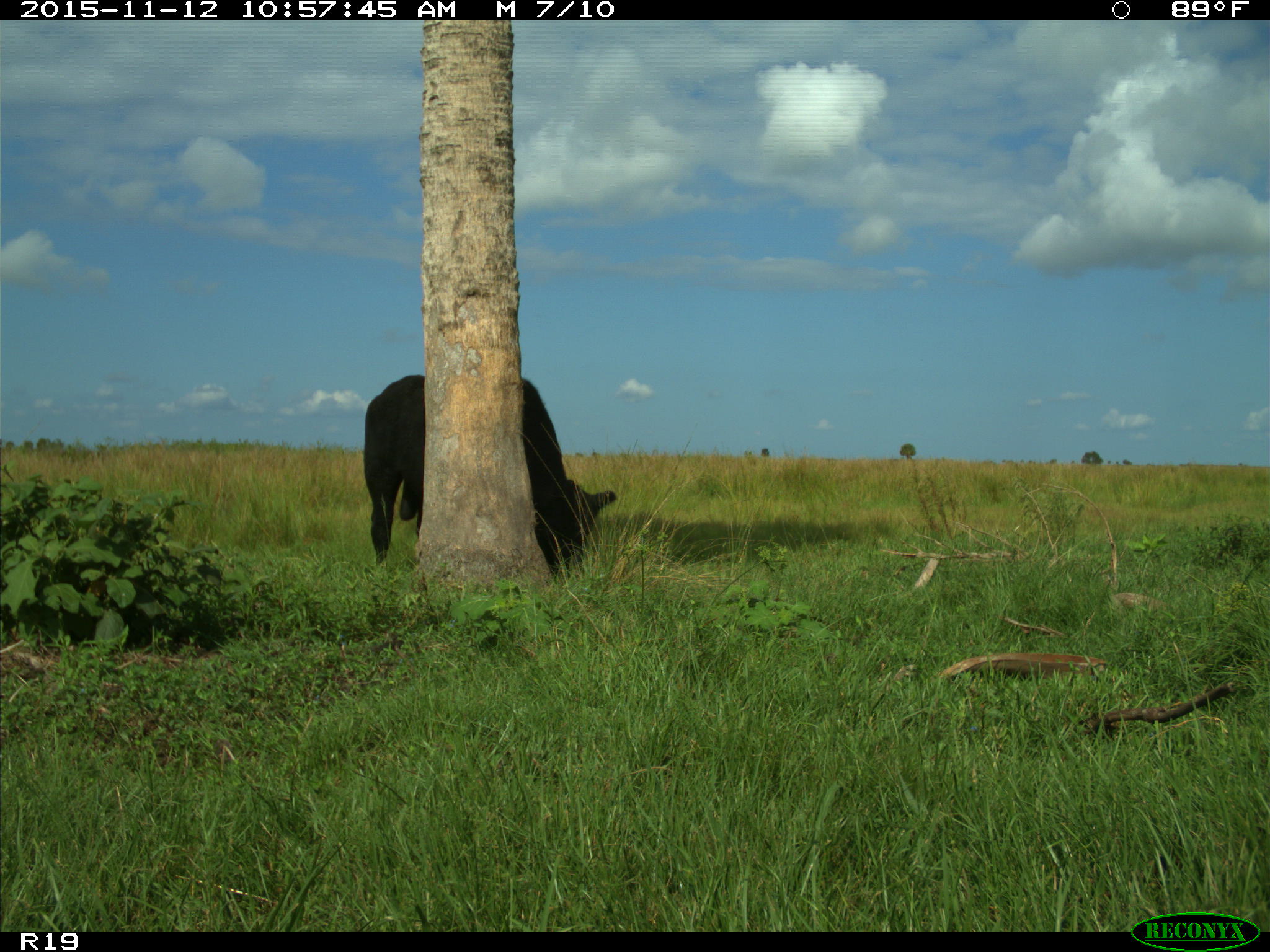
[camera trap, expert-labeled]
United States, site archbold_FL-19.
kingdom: Animalia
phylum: Chordata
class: Mammalia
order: Artiodactyla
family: Bovidae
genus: Bos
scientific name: Bos taurus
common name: domestic cow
Bos taurus (domestic cow).